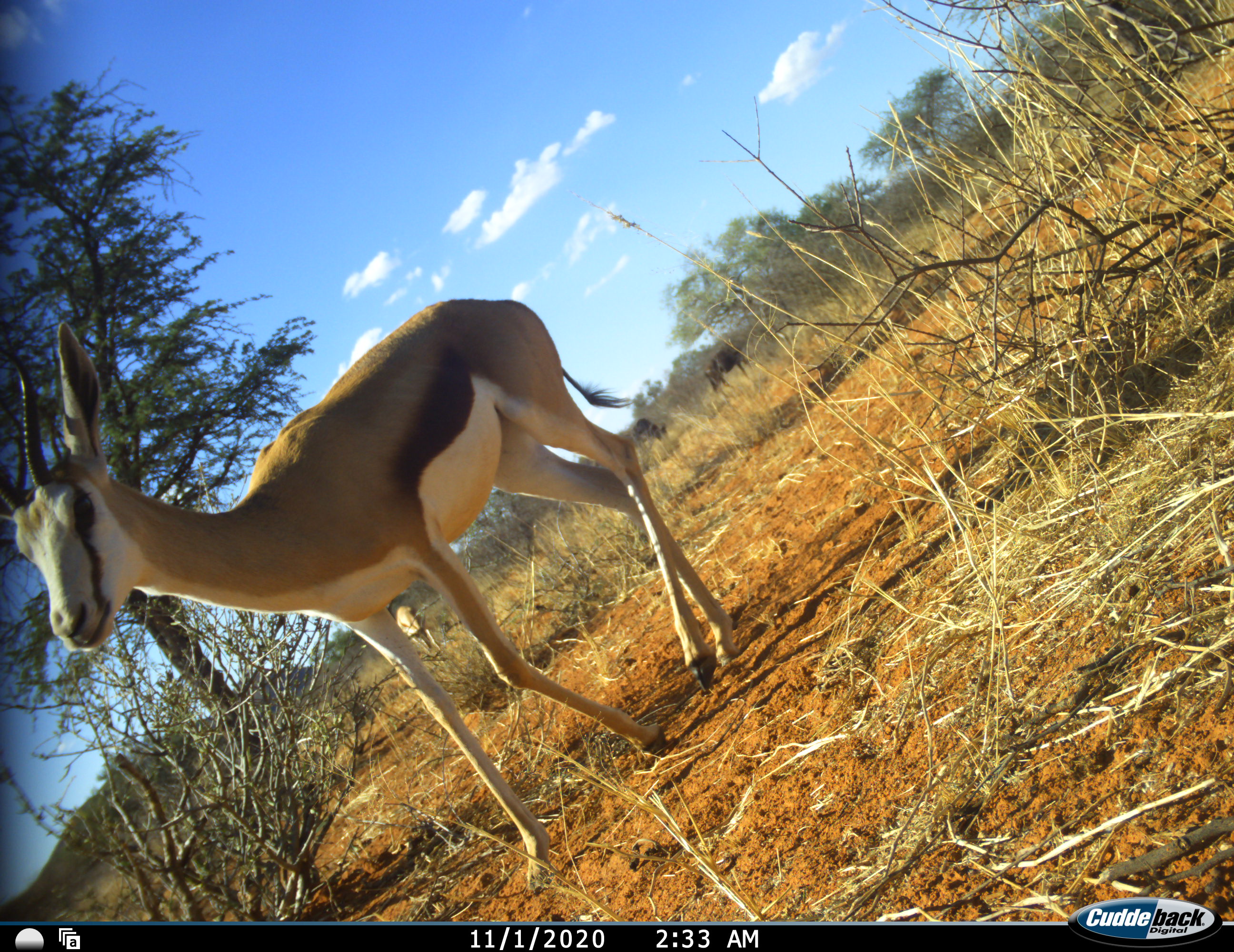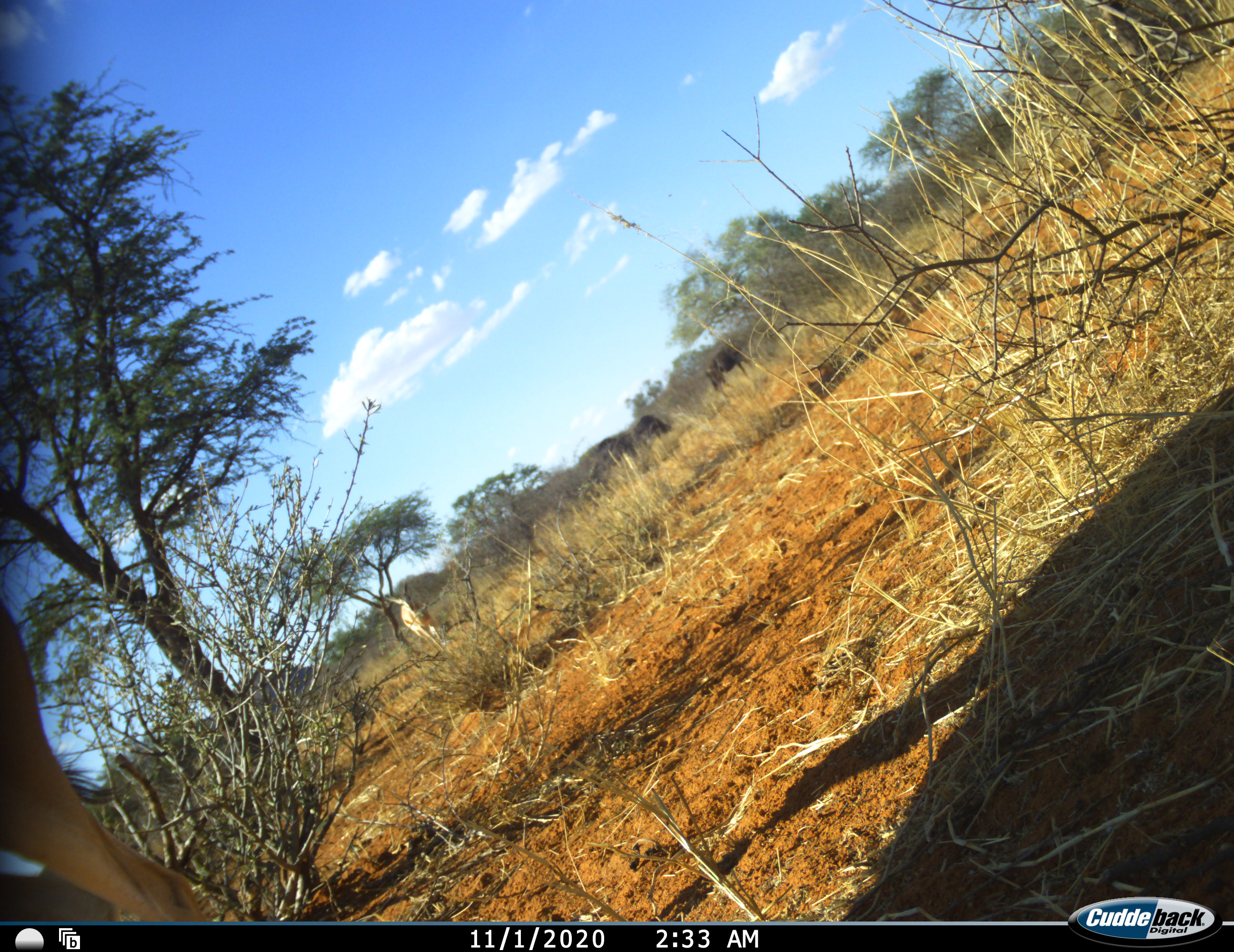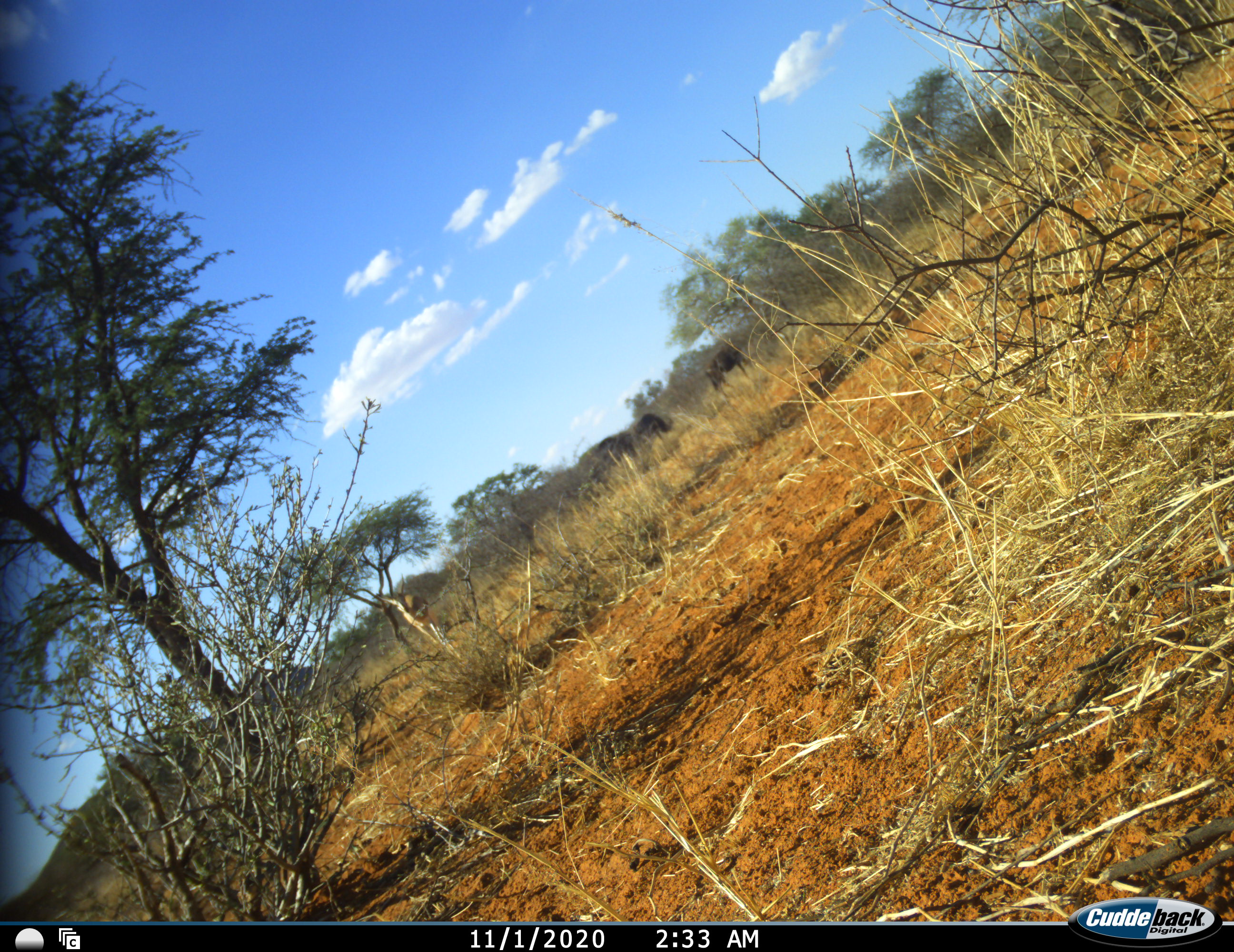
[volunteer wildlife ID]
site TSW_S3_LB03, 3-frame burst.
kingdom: Animalia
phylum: Chordata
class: Mammalia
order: Artiodactyla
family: Bovidae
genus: Antidorcas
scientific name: Antidorcas marsupialis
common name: springbok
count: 2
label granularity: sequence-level